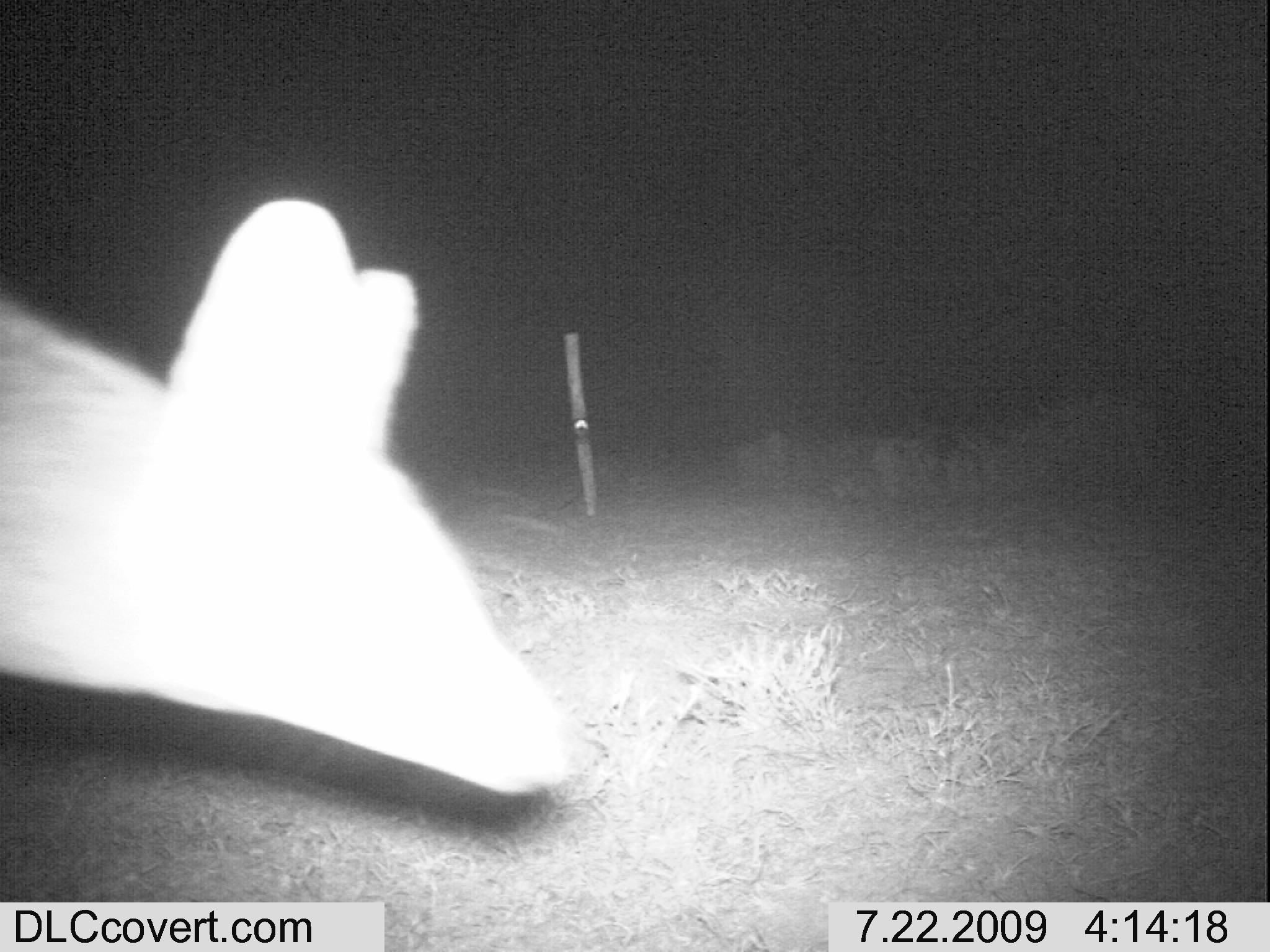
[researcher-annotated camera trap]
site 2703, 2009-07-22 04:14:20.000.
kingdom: Animalia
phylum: Chordata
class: Mammalia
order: Carnivora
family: Canidae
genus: Lupulella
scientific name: Lupulella mesomelas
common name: black-backed jackal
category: canis mesomelas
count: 1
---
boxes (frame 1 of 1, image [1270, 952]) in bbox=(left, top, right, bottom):
canis mesomelas: bbox=(0, 193, 576, 795)